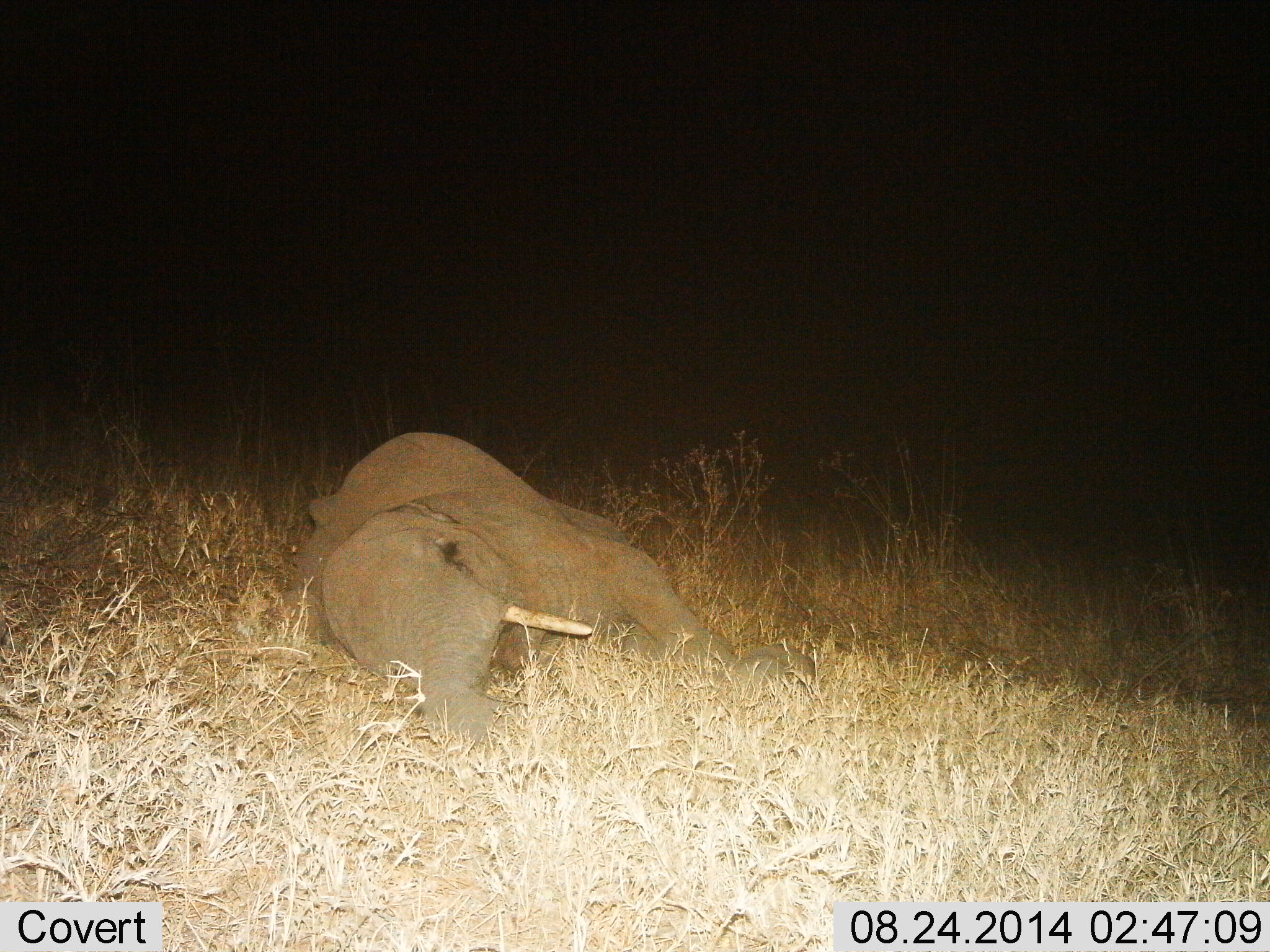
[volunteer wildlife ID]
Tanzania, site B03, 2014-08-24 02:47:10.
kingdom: Animalia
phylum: Chordata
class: Mammalia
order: Proboscidea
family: Elephantidae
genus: Loxodonta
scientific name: Loxodonta africana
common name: african bush elephant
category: elephant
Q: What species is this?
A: Elephant (african bush elephant) (Loxodonta africana).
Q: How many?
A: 1.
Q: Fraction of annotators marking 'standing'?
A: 0%.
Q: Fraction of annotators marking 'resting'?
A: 100%.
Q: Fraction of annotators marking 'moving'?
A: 0%.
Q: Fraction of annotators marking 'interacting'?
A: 0%.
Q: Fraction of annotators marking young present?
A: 40%.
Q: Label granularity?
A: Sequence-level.